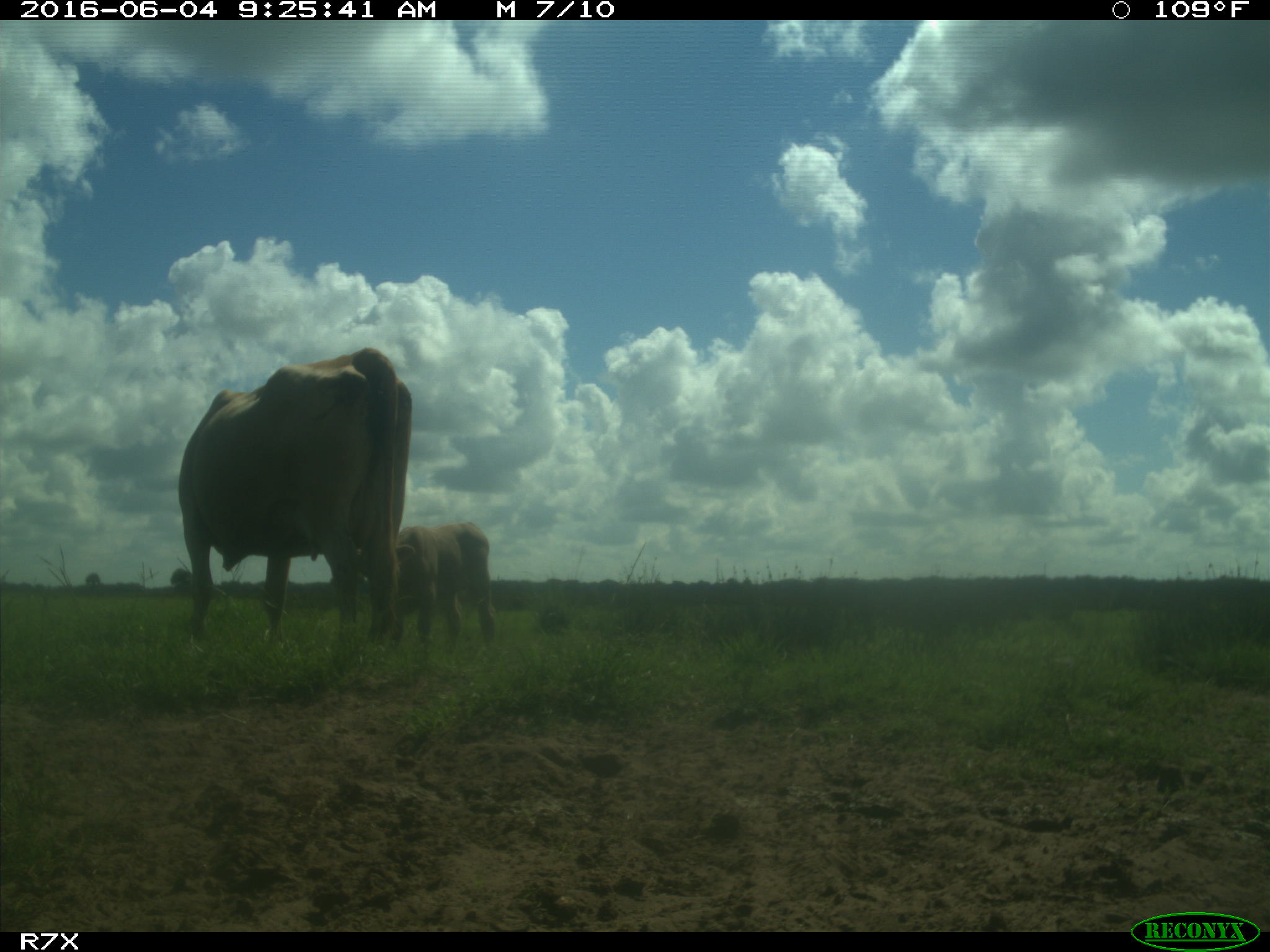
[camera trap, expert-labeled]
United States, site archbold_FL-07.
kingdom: Animalia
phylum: Chordata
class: Mammalia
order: Artiodactyla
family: Bovidae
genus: Bos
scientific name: Bos taurus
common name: domestic cow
Bos taurus (domestic cow).